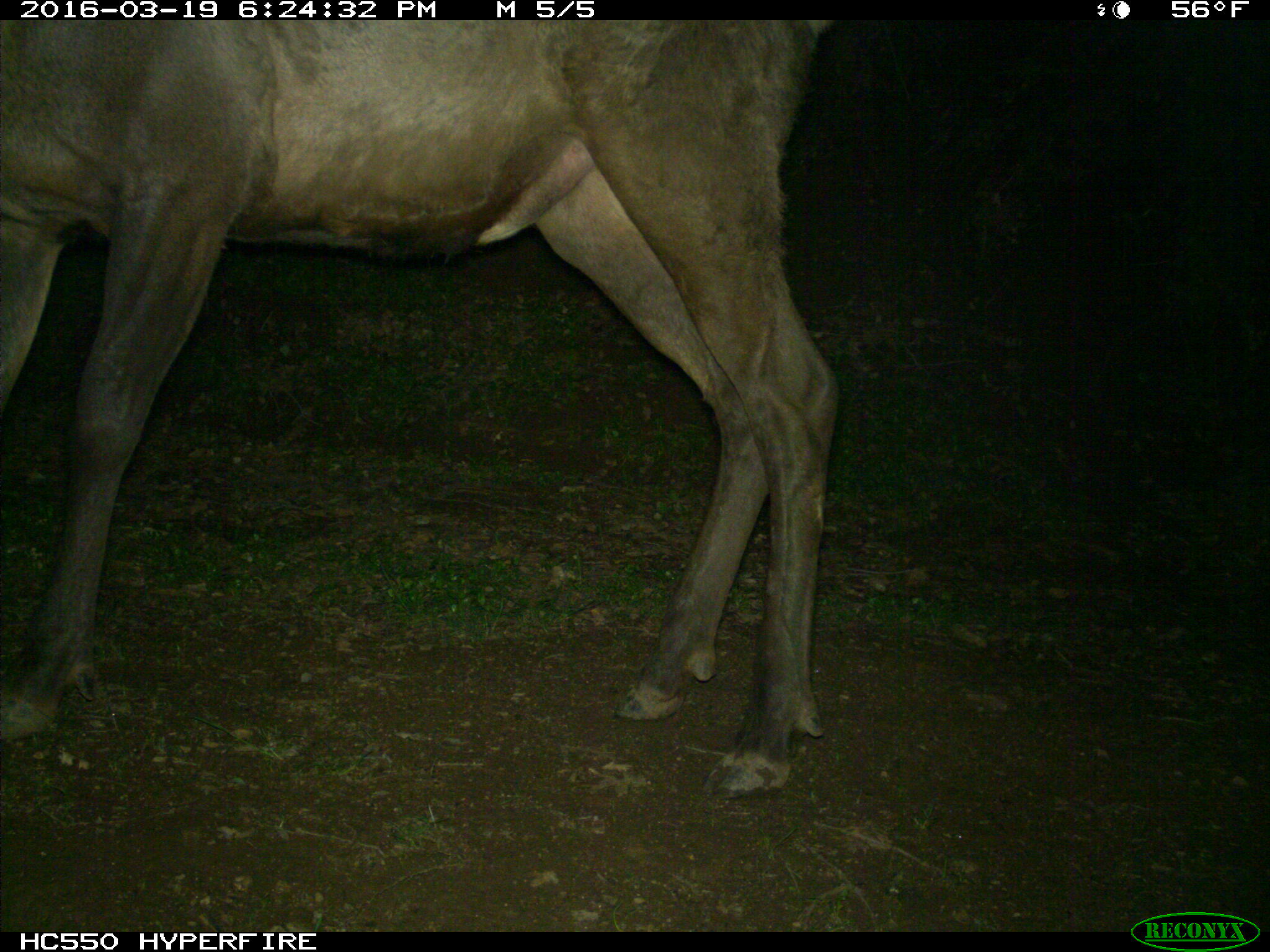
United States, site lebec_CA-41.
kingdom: Animalia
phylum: Chordata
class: Mammalia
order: Artiodactyla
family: Cervidae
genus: Cervus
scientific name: Cervus canadensis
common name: elk